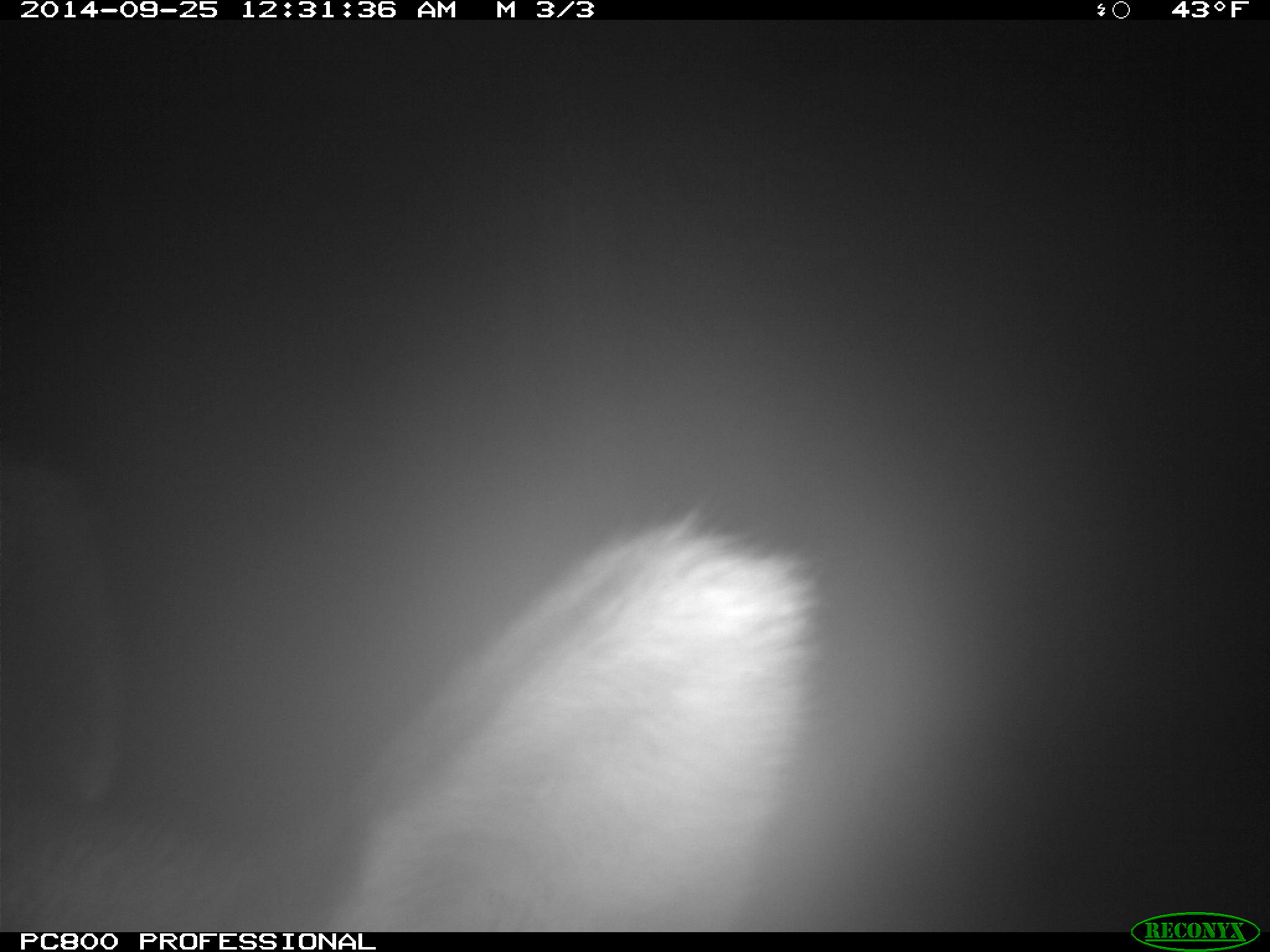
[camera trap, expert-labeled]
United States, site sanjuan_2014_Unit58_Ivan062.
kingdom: Animalia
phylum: Chordata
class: Mammalia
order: Artiodactyla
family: Cervidae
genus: Cervus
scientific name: Cervus elaphus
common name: red deer